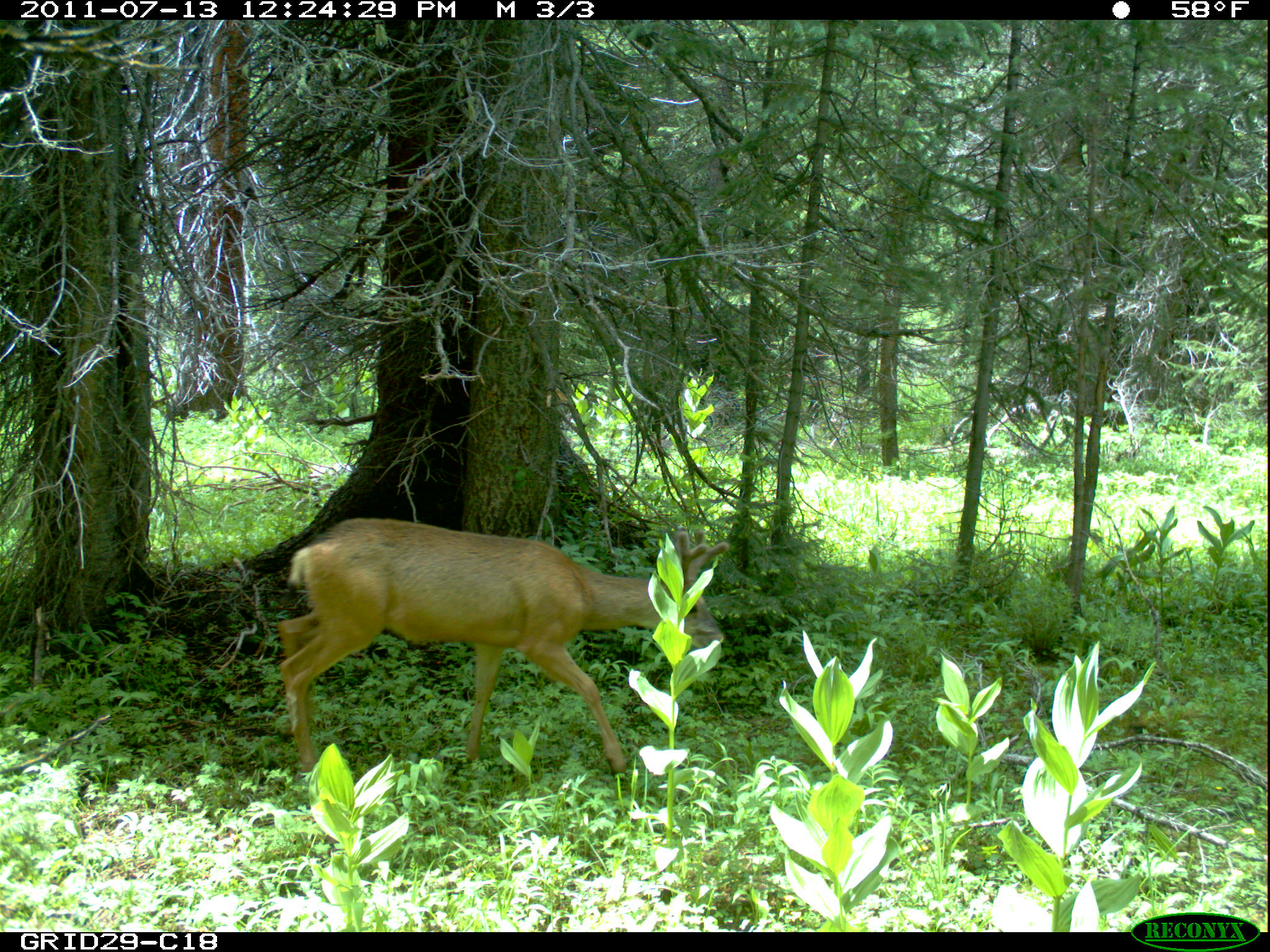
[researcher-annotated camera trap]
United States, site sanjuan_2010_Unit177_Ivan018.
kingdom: Animalia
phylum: Chordata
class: Mammalia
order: Artiodactyla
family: Cervidae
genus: Odocoileus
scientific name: Odocoileus hemionus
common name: mule deer